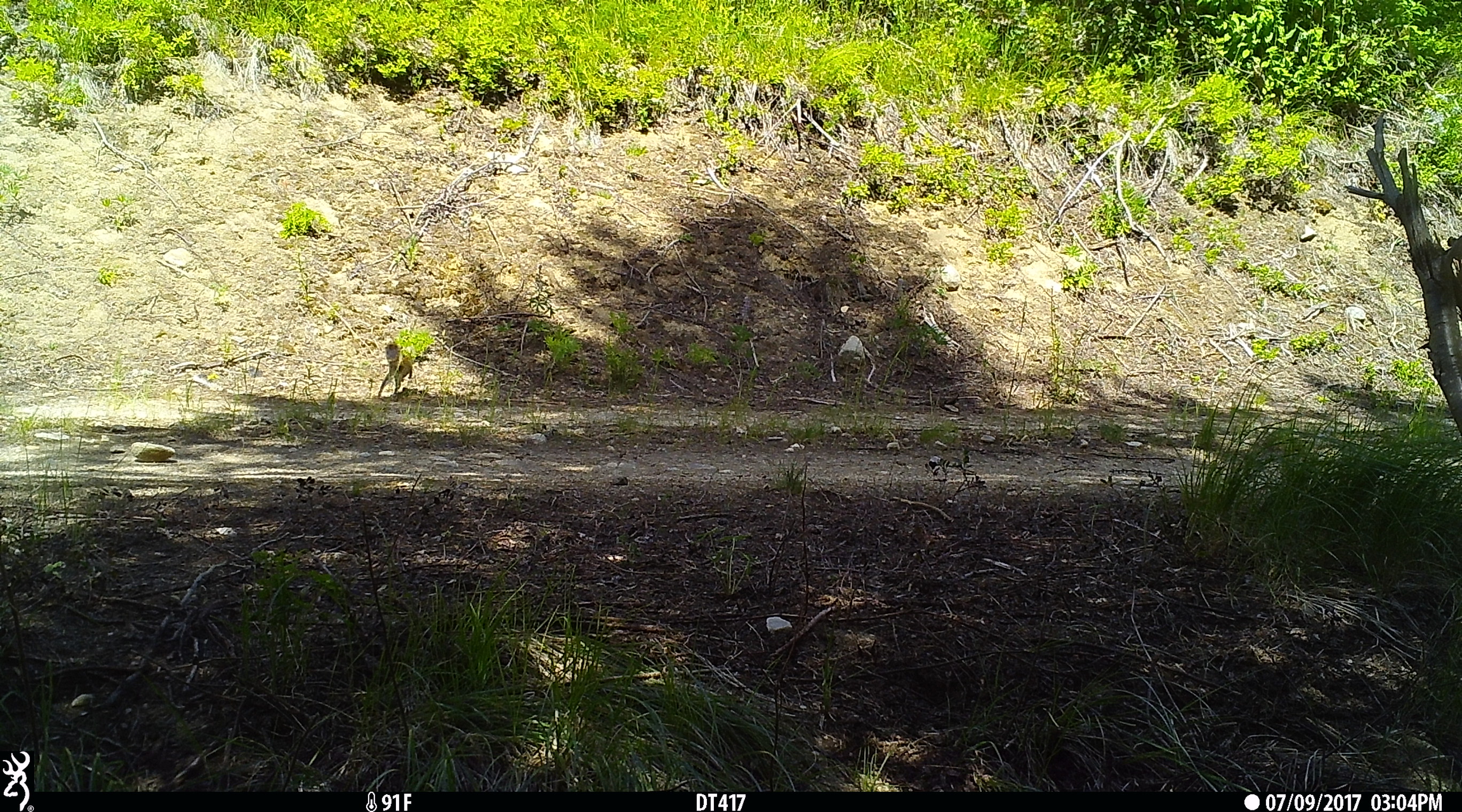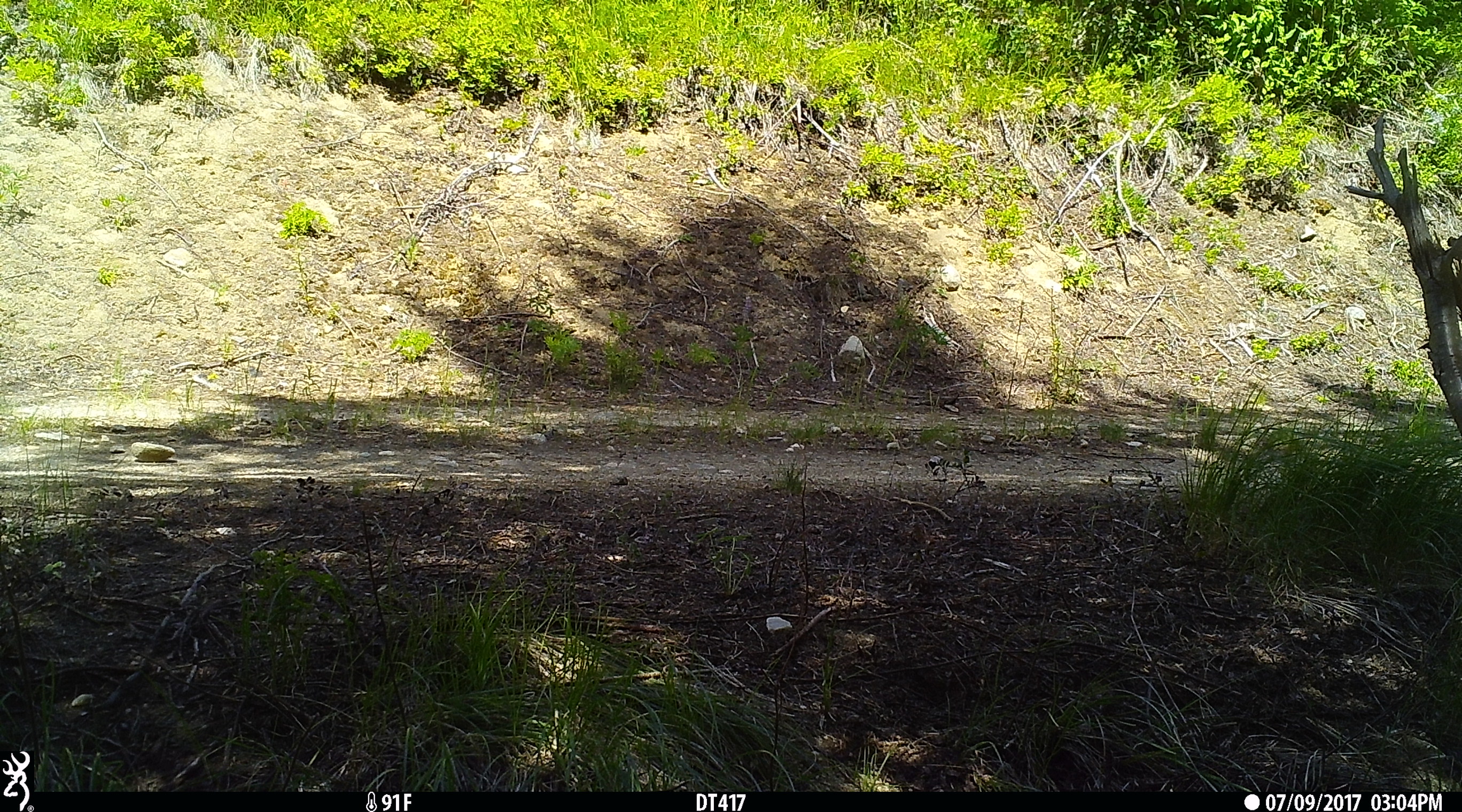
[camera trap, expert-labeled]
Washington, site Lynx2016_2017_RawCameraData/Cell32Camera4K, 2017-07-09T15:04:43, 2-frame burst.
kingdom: Animalia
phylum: Chordata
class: Mammalia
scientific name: Mammalia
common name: small mammal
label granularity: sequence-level